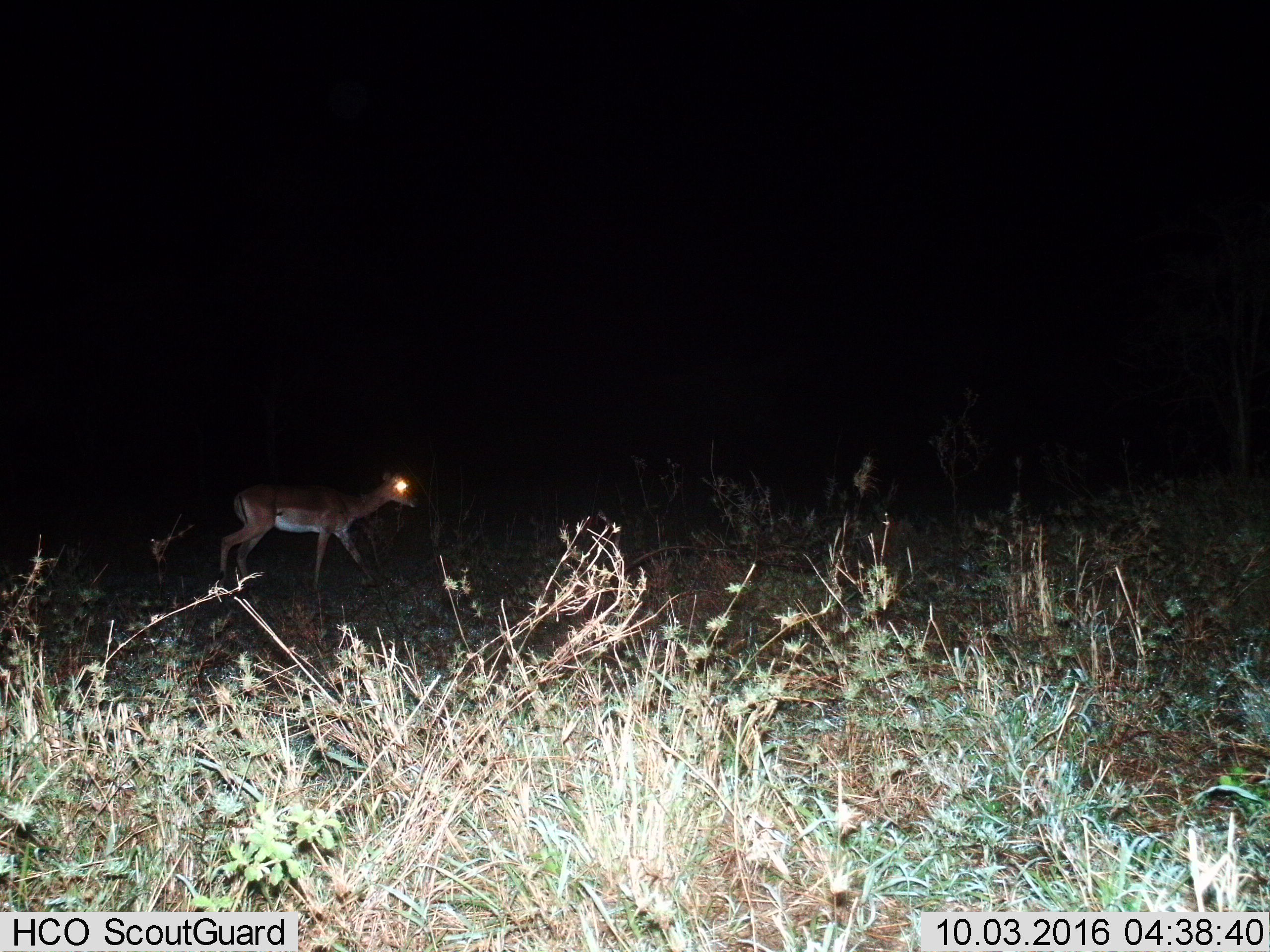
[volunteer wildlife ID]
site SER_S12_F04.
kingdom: Animalia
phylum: Chordata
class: Mammalia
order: Artiodactyla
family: Bovidae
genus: Aepyceros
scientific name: Aepyceros melampus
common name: impala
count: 1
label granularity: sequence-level